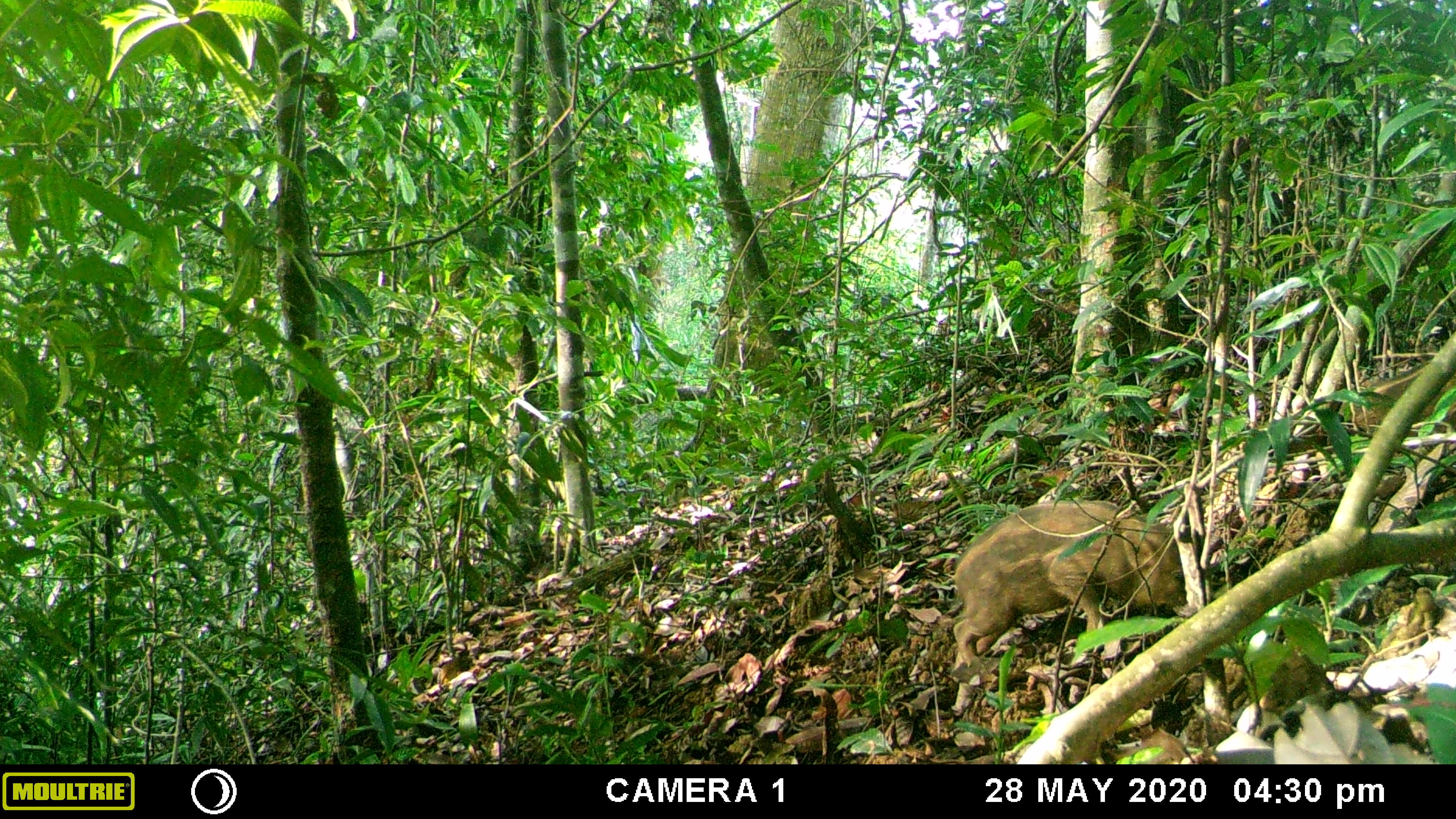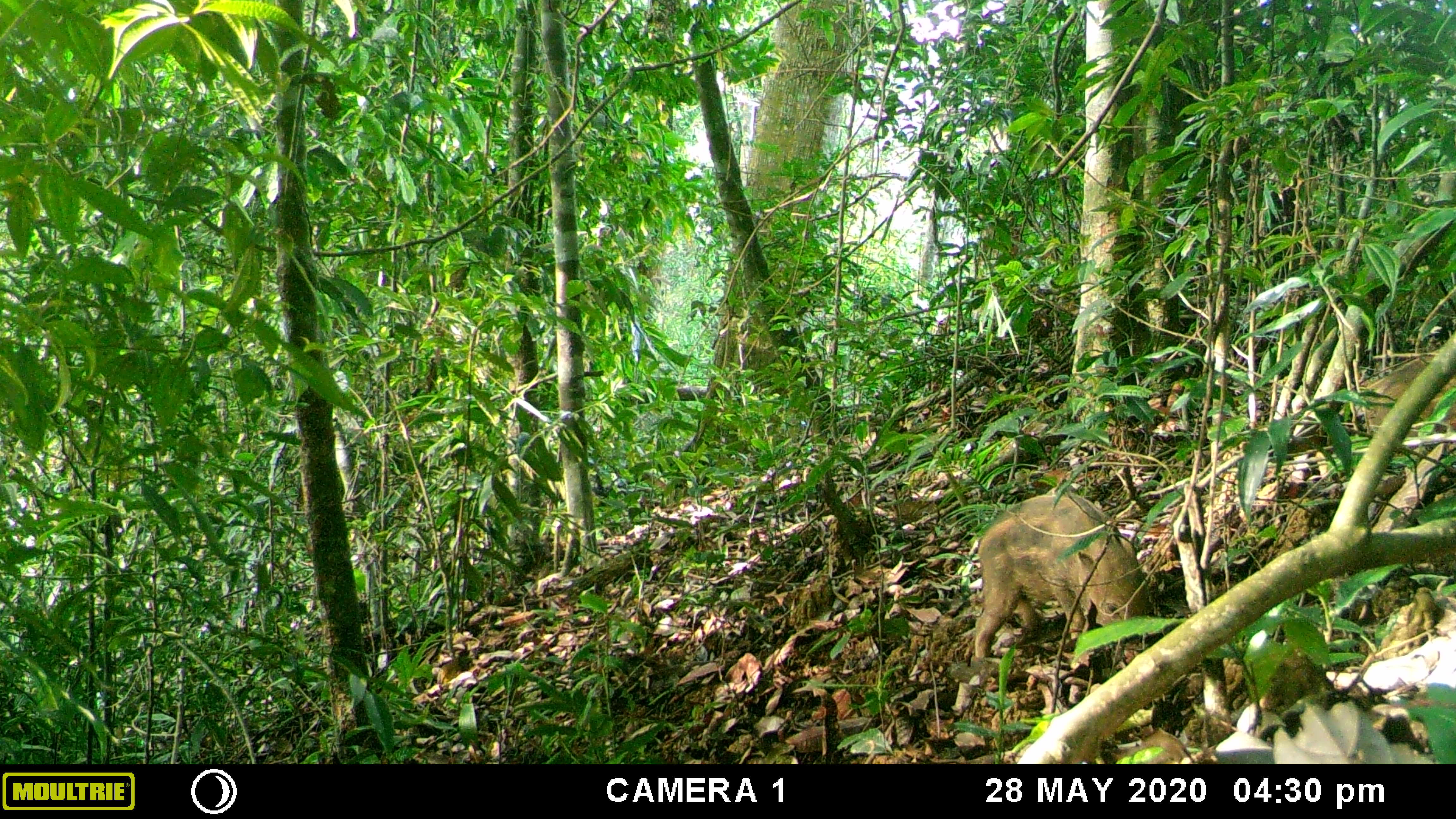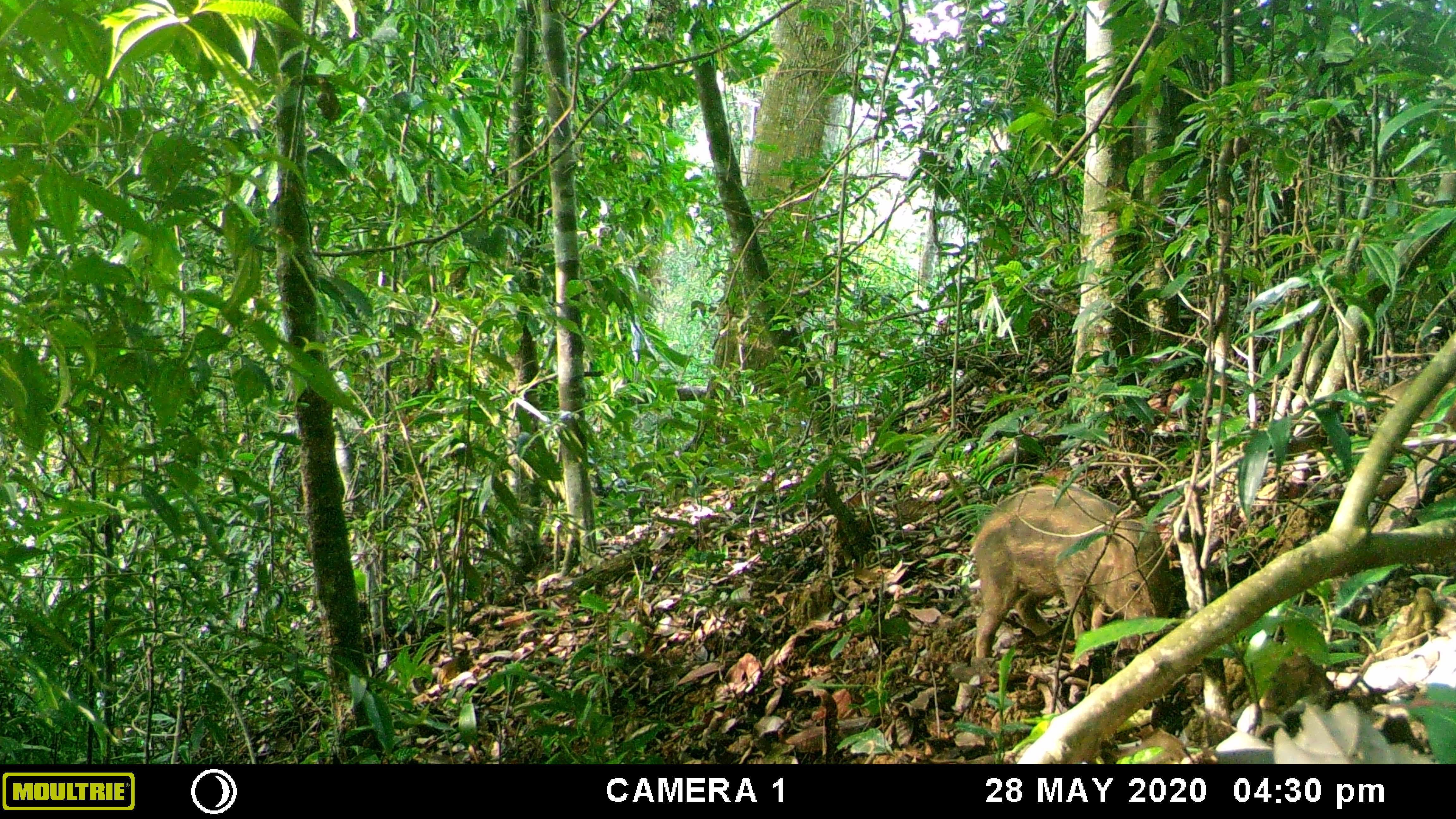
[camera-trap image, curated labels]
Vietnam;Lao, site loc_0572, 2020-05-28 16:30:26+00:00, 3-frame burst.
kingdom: Animalia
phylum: Chordata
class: Mammalia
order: Artiodactyla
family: Suidae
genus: Sus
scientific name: Sus scrofa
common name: eurasian wild pig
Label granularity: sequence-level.